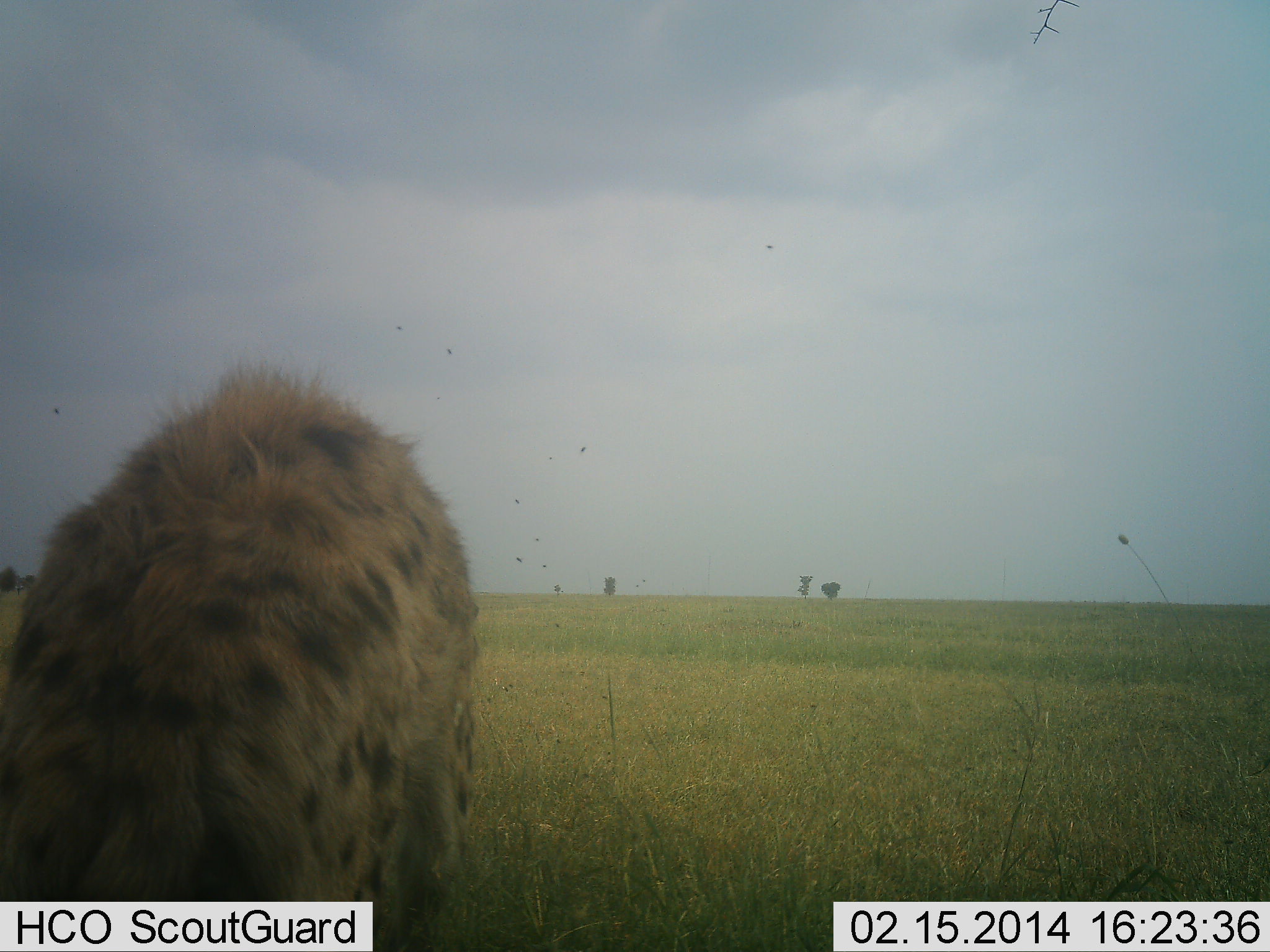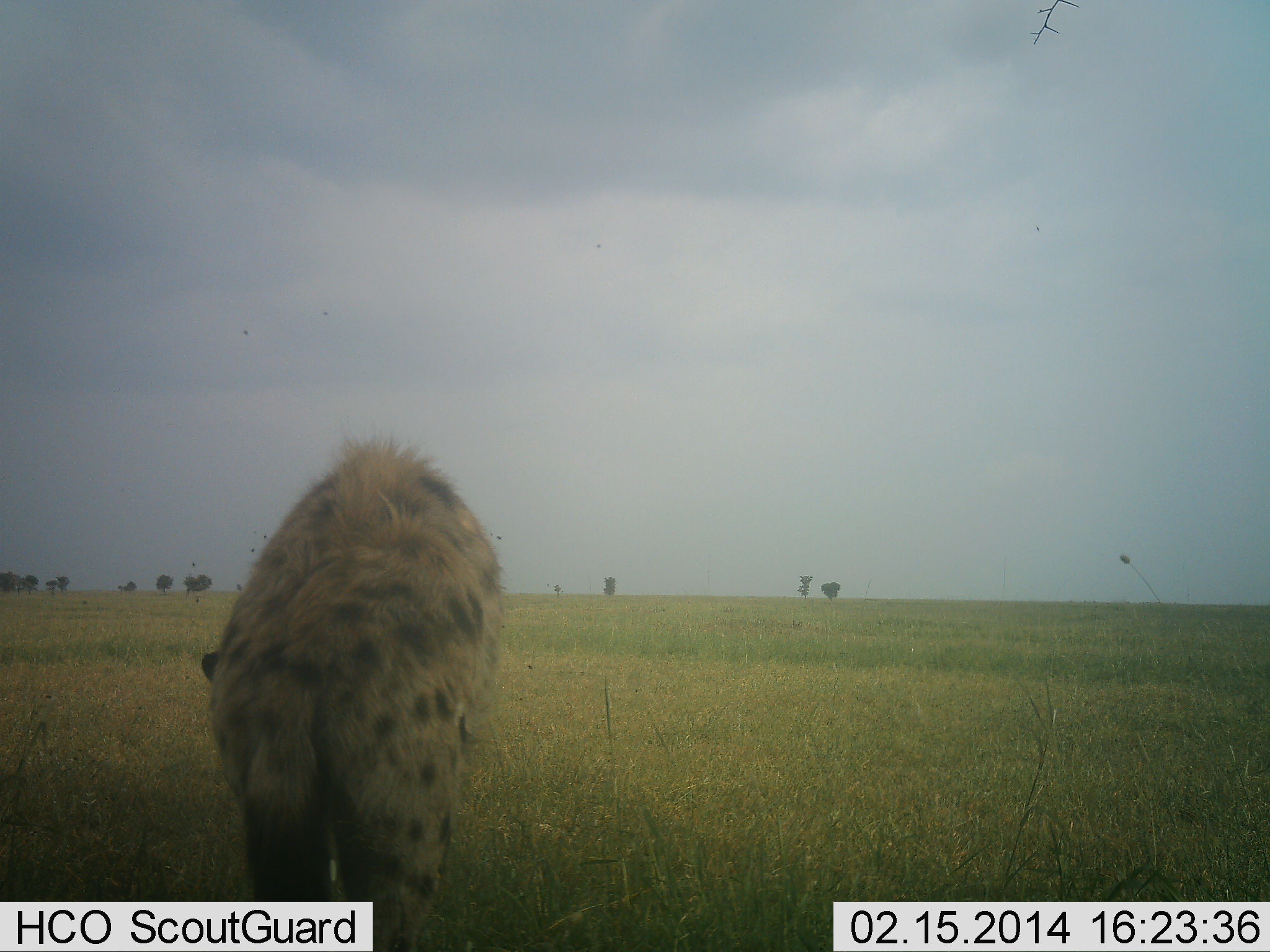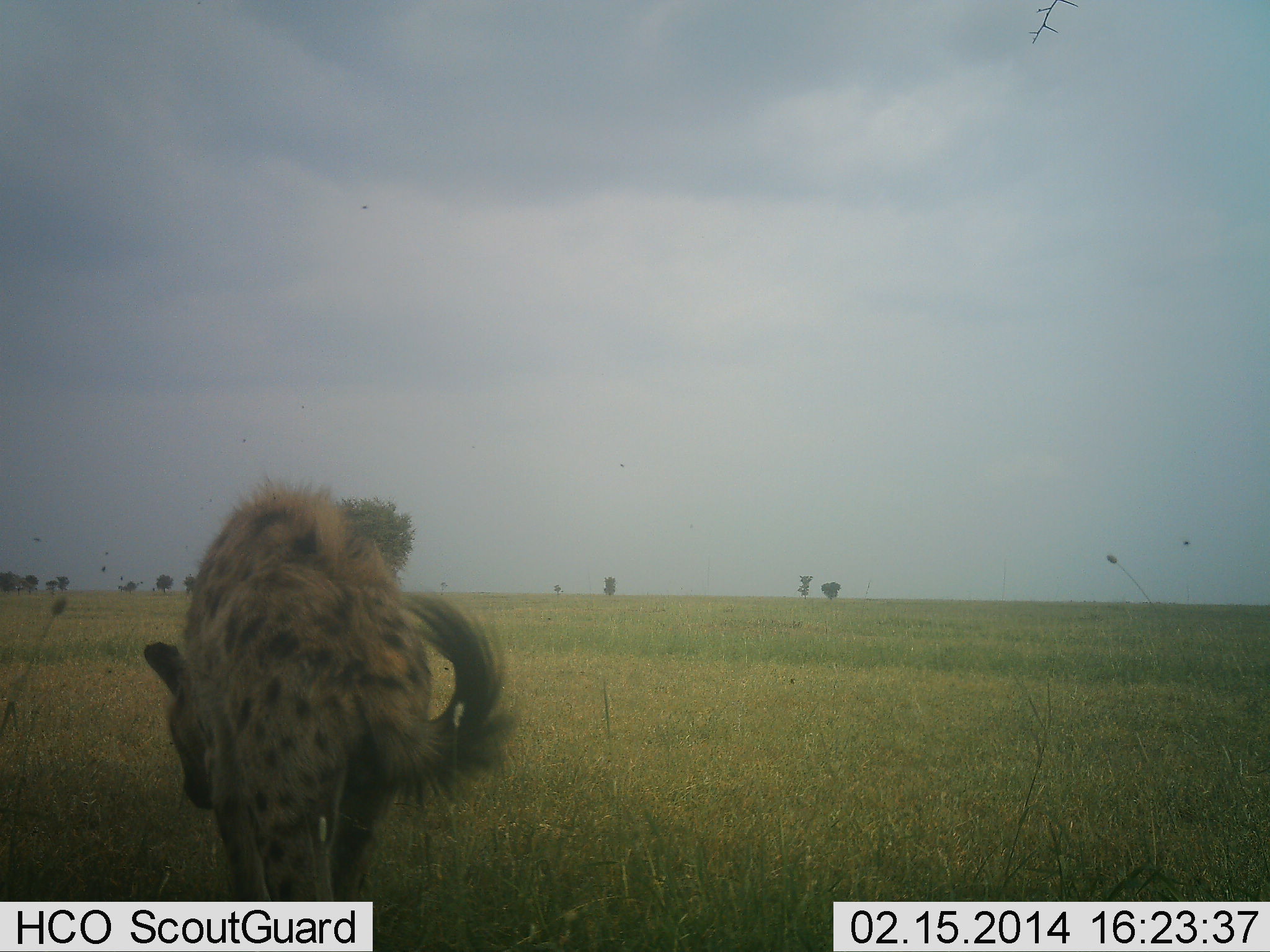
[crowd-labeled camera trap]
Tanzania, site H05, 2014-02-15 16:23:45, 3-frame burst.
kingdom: Animalia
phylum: Chordata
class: Mammalia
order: Carnivora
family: Hyaenidae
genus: Crocuta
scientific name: Crocuta crocuta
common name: spotted hyena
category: hyenaspotted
Hyenaspotted (spotted hyena) (Crocuta crocuta), count 1. Behavior (volunteer vote fractions): standing 19%, resting 0%, moving 81%, interacting 0%. Young present (vote fraction): 0%. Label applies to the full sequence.